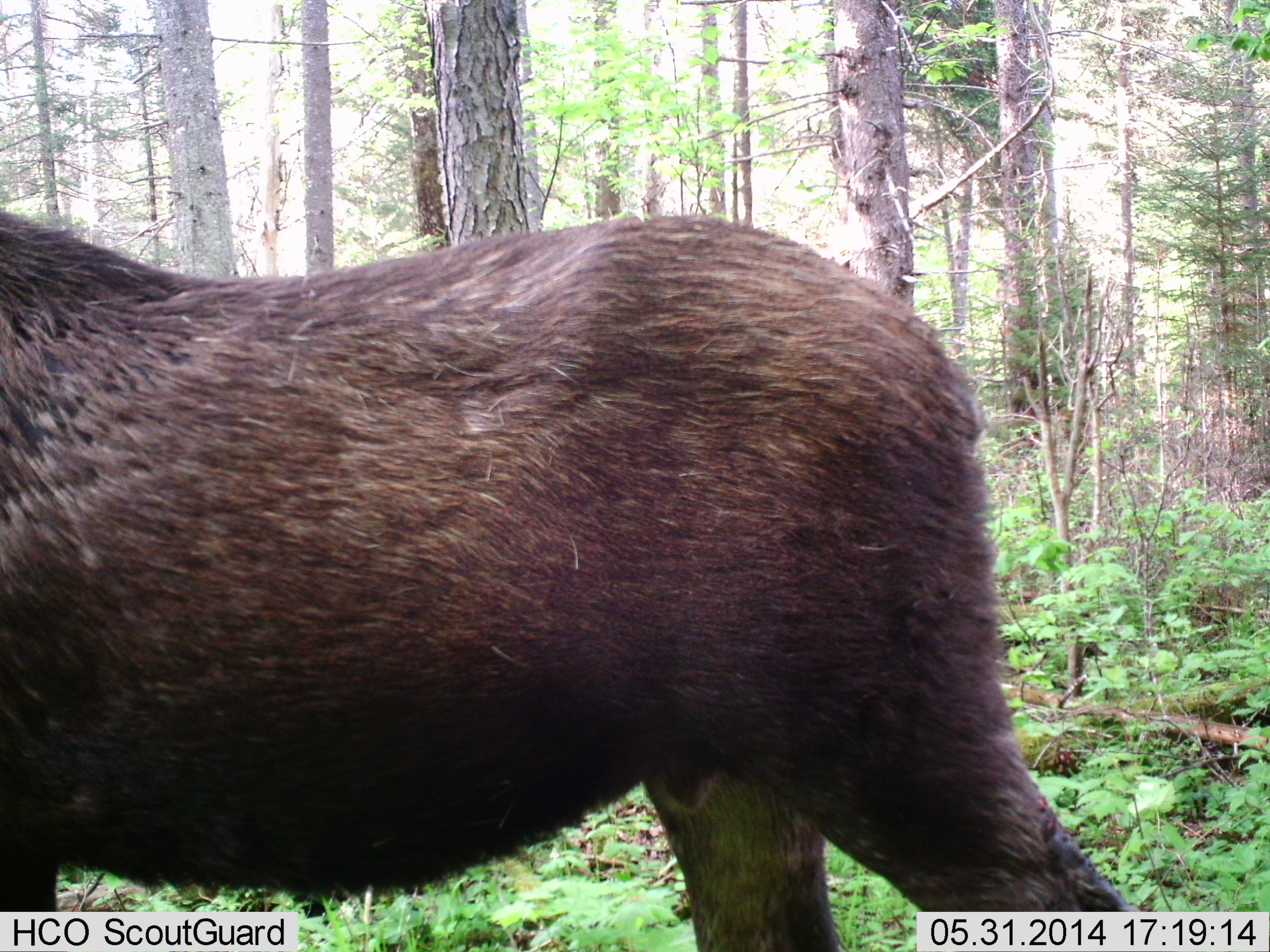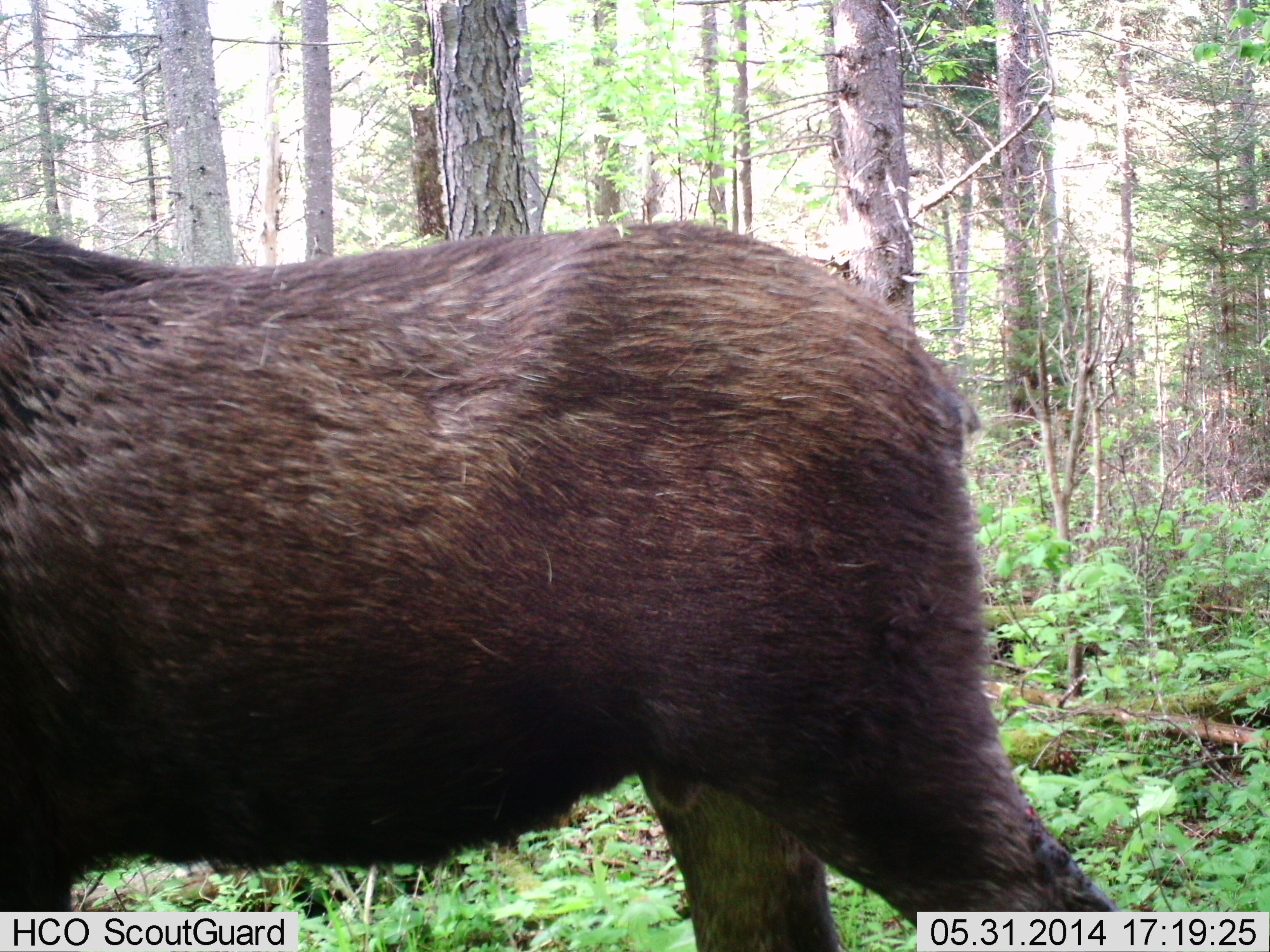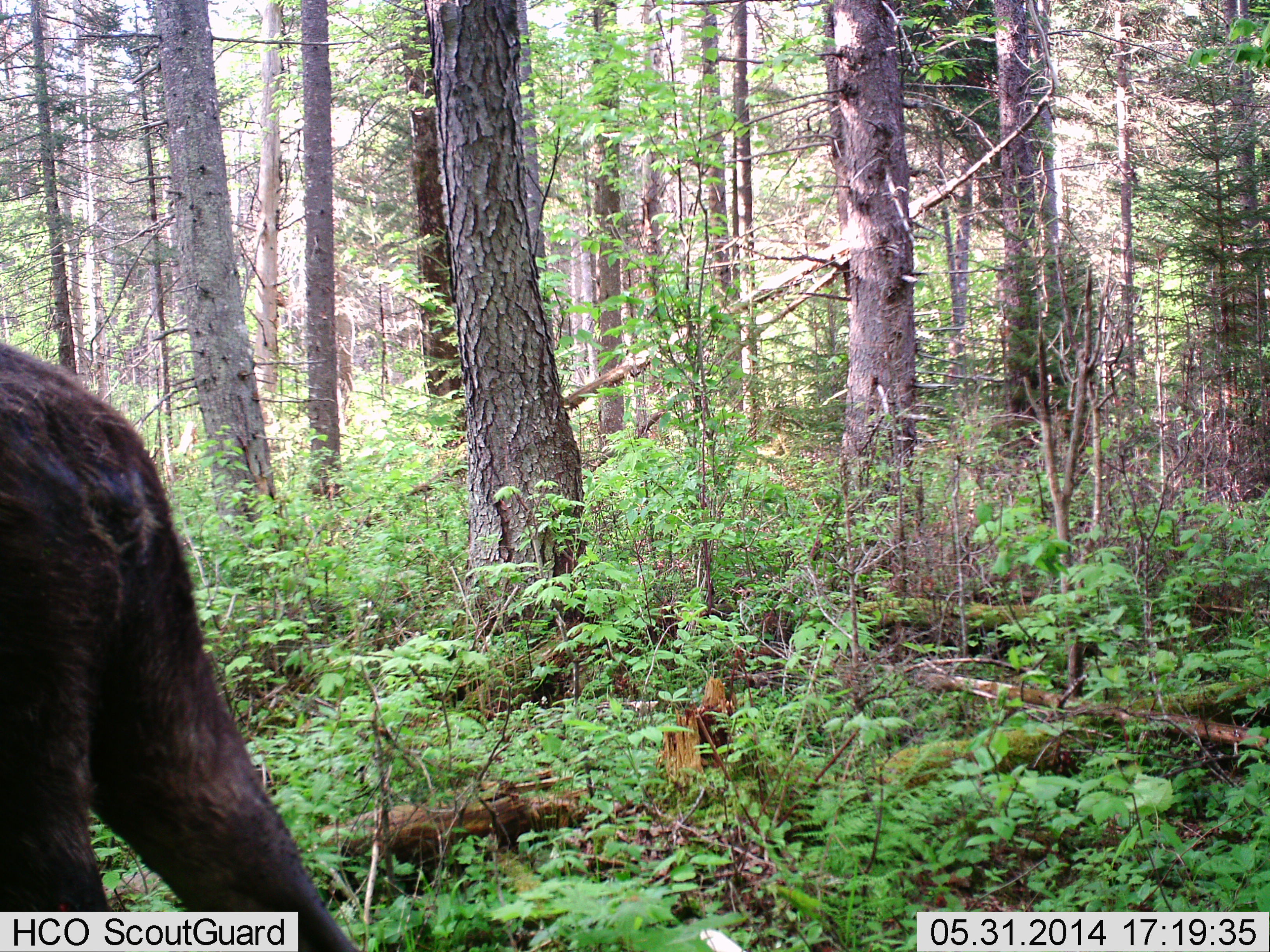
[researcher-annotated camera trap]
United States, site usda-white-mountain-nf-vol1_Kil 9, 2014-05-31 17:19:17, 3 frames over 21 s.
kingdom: Animalia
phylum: Chordata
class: Mammalia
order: Artiodactyla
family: Cervidae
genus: Alces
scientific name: Alces alces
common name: moose